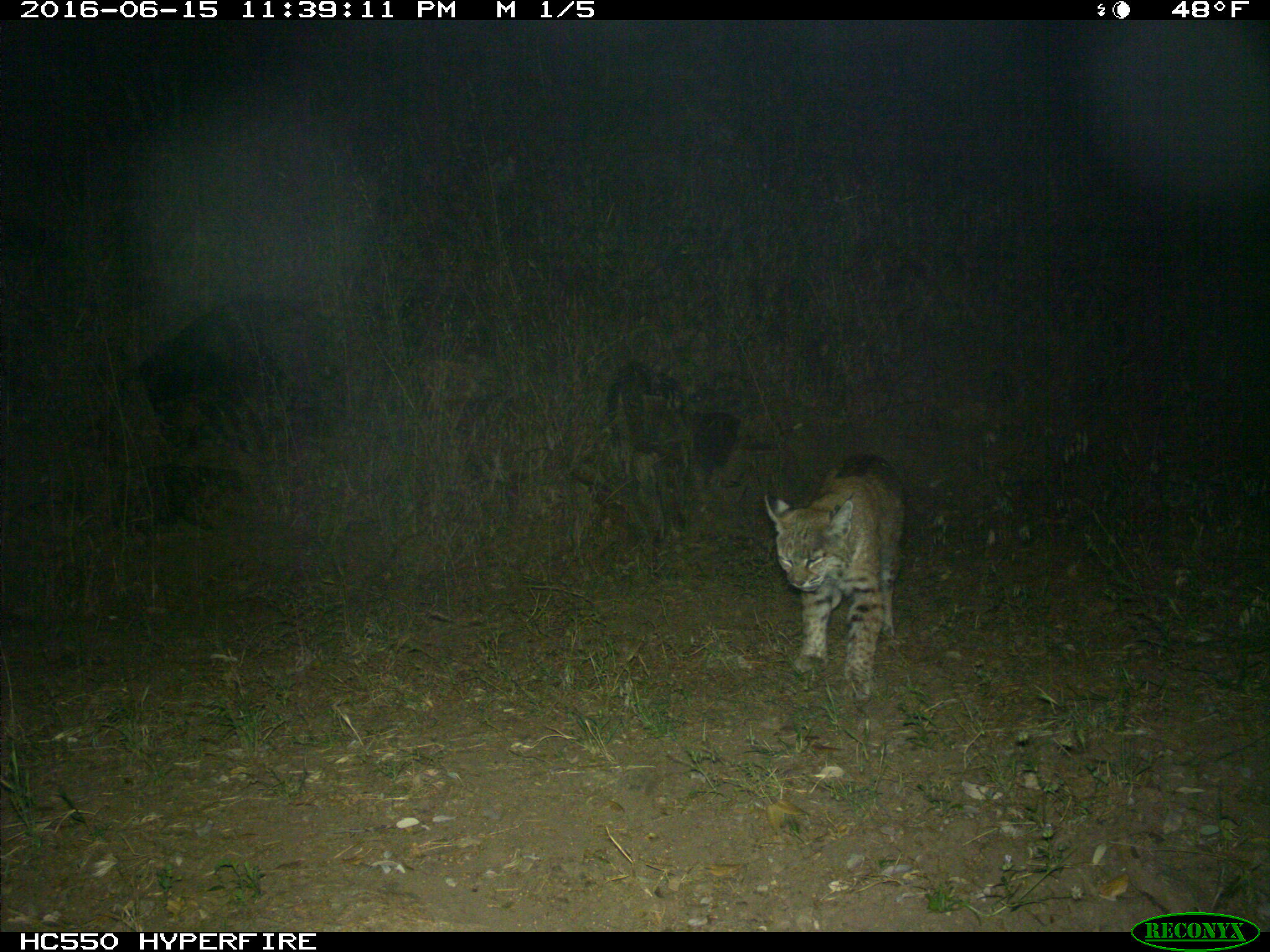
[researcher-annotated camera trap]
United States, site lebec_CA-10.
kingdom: Animalia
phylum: Chordata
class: Mammalia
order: Carnivora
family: Felidae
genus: Lynx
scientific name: Lynx rufus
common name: bobcat